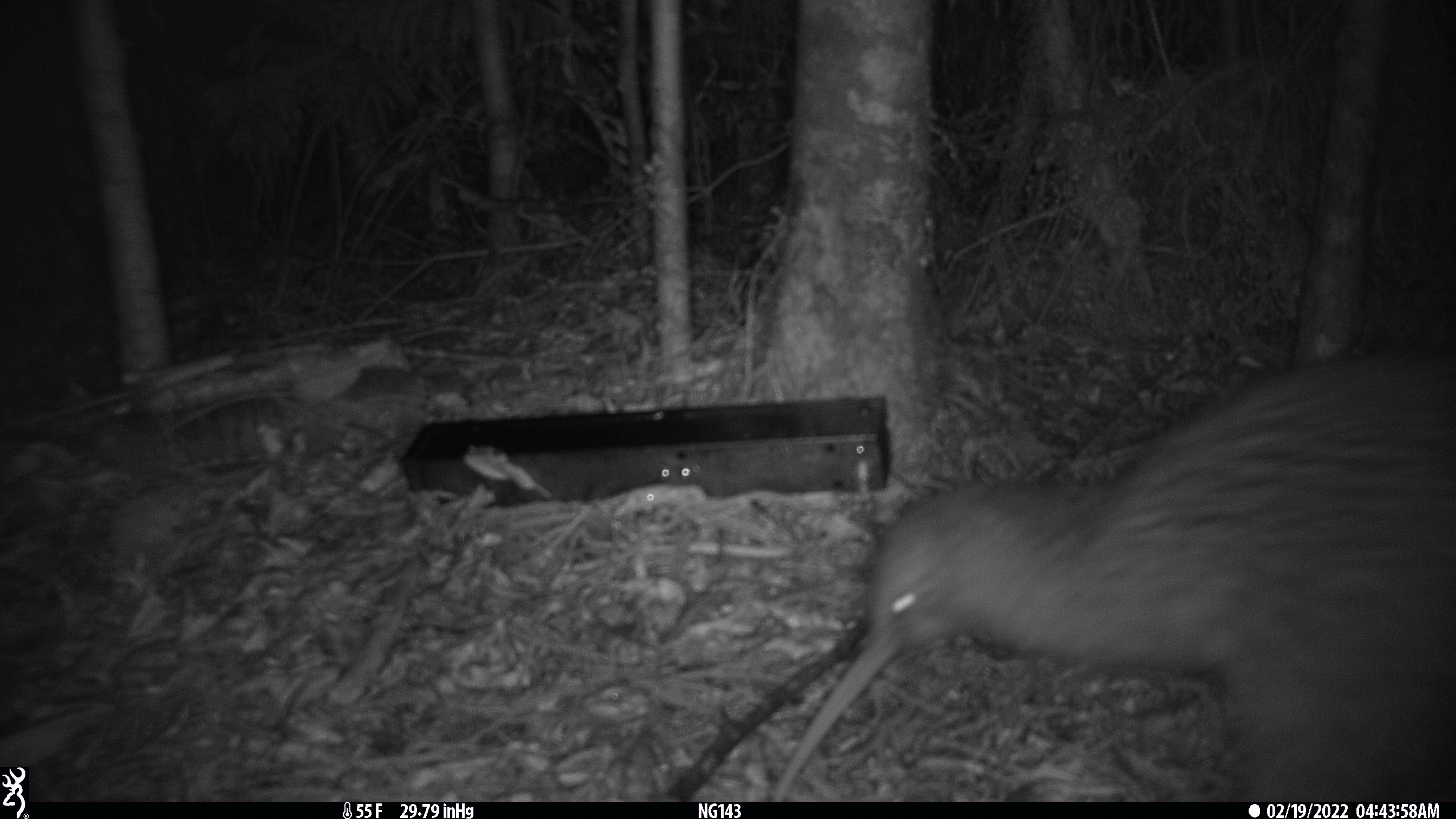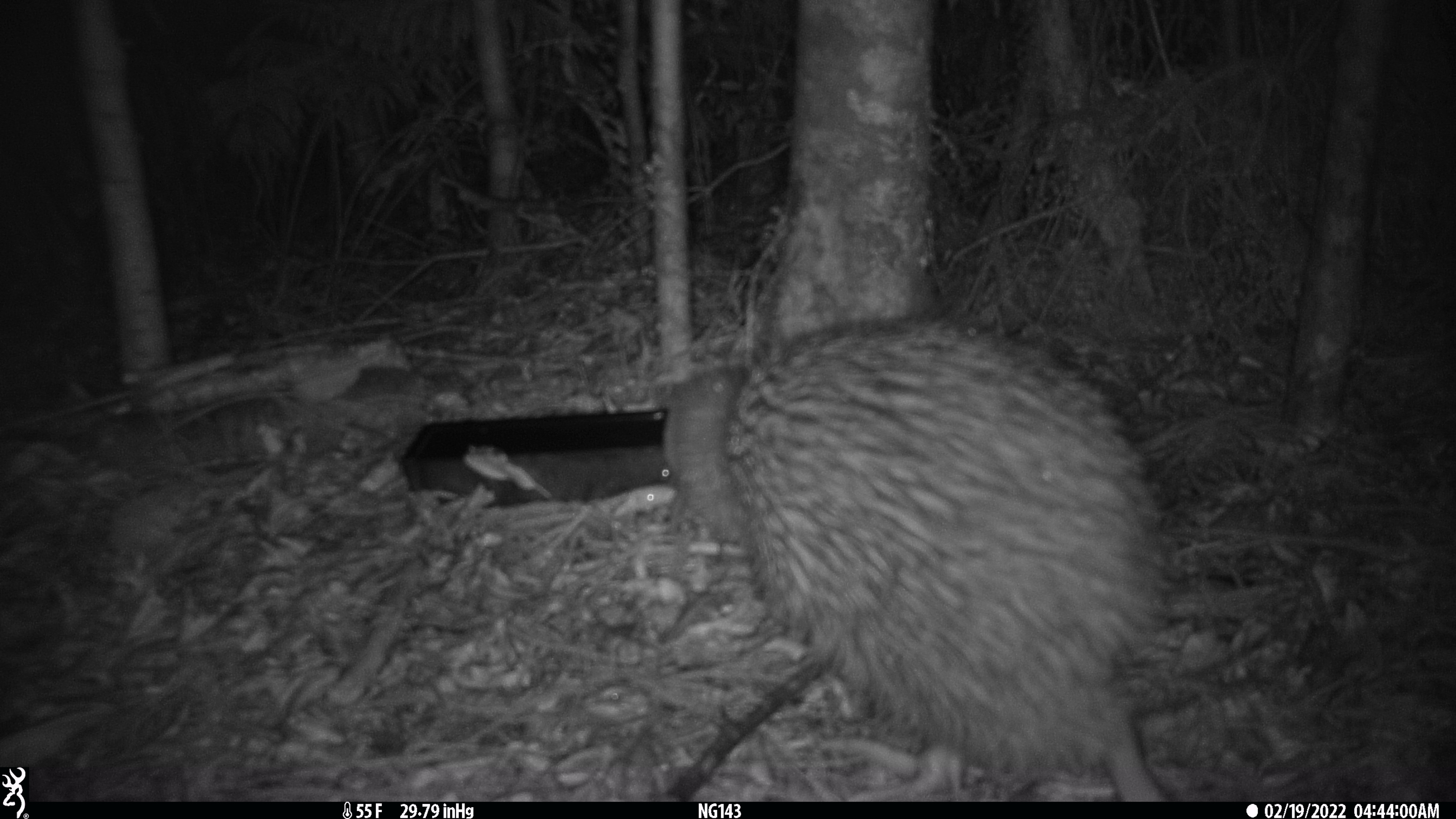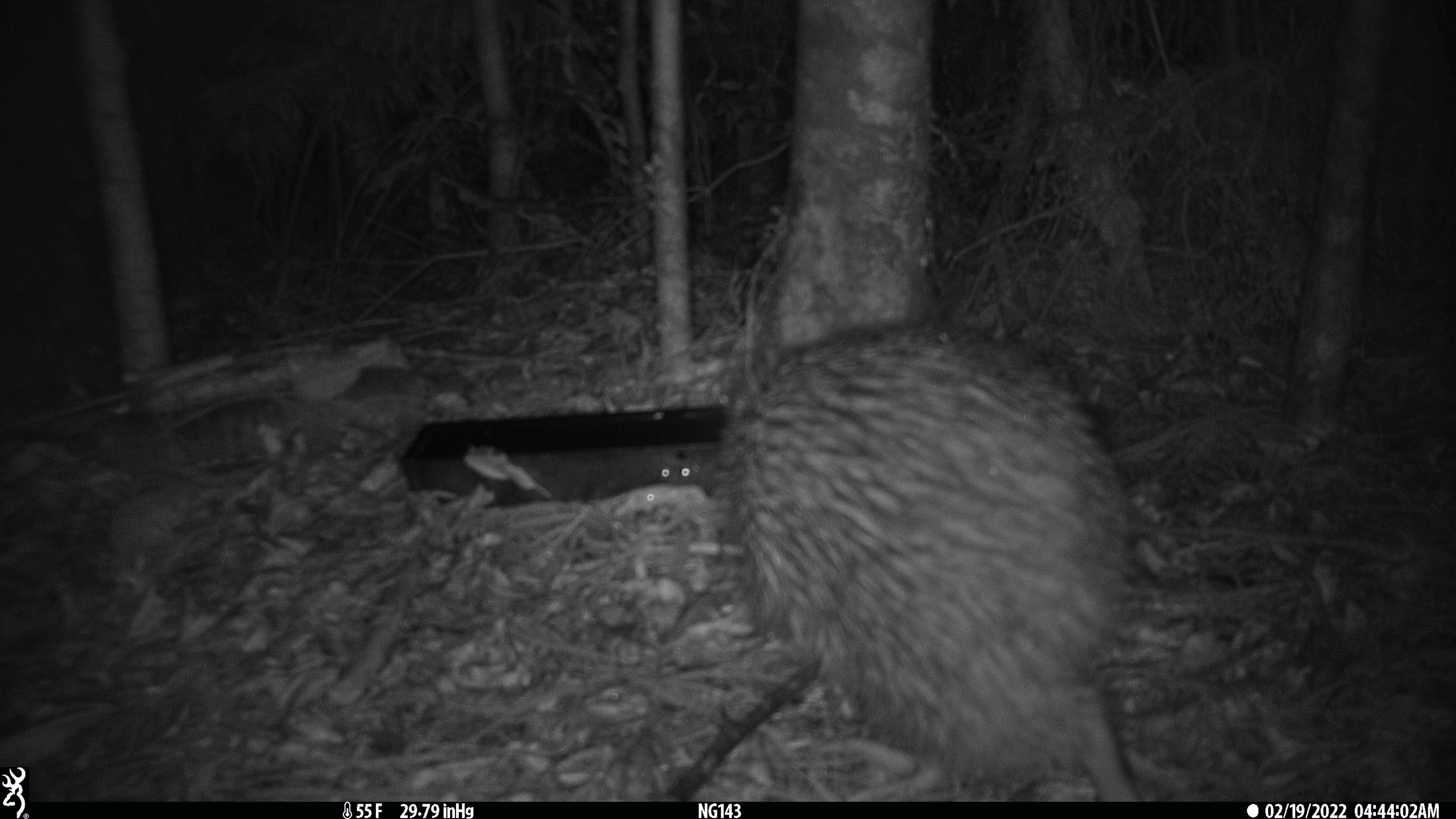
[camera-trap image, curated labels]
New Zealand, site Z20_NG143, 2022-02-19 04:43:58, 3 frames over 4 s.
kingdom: Animalia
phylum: Chordata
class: Aves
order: Apterygiformes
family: Apterygidae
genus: Apteryx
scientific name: Apteryx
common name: kiwi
Kiwi (Apteryx).